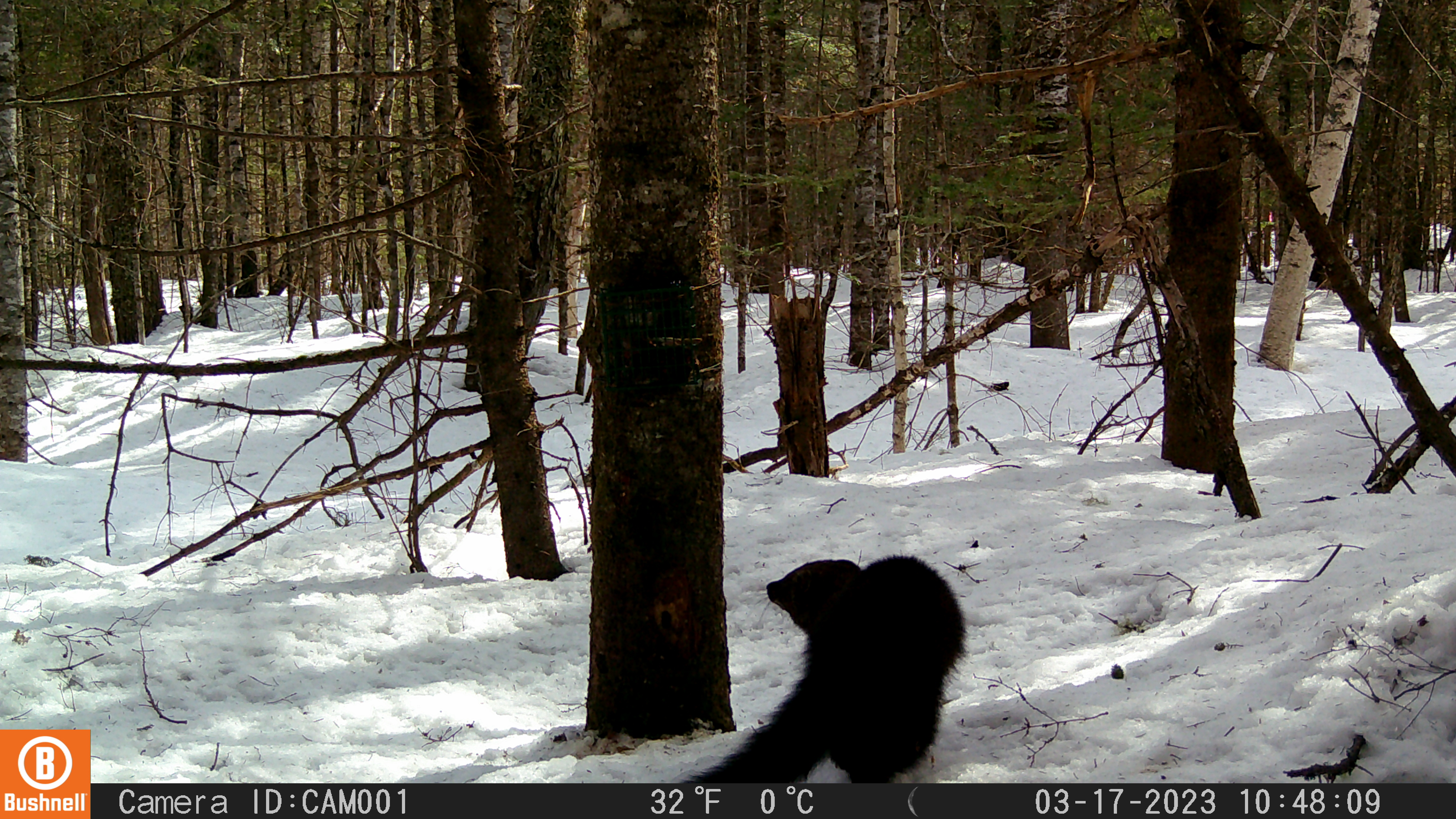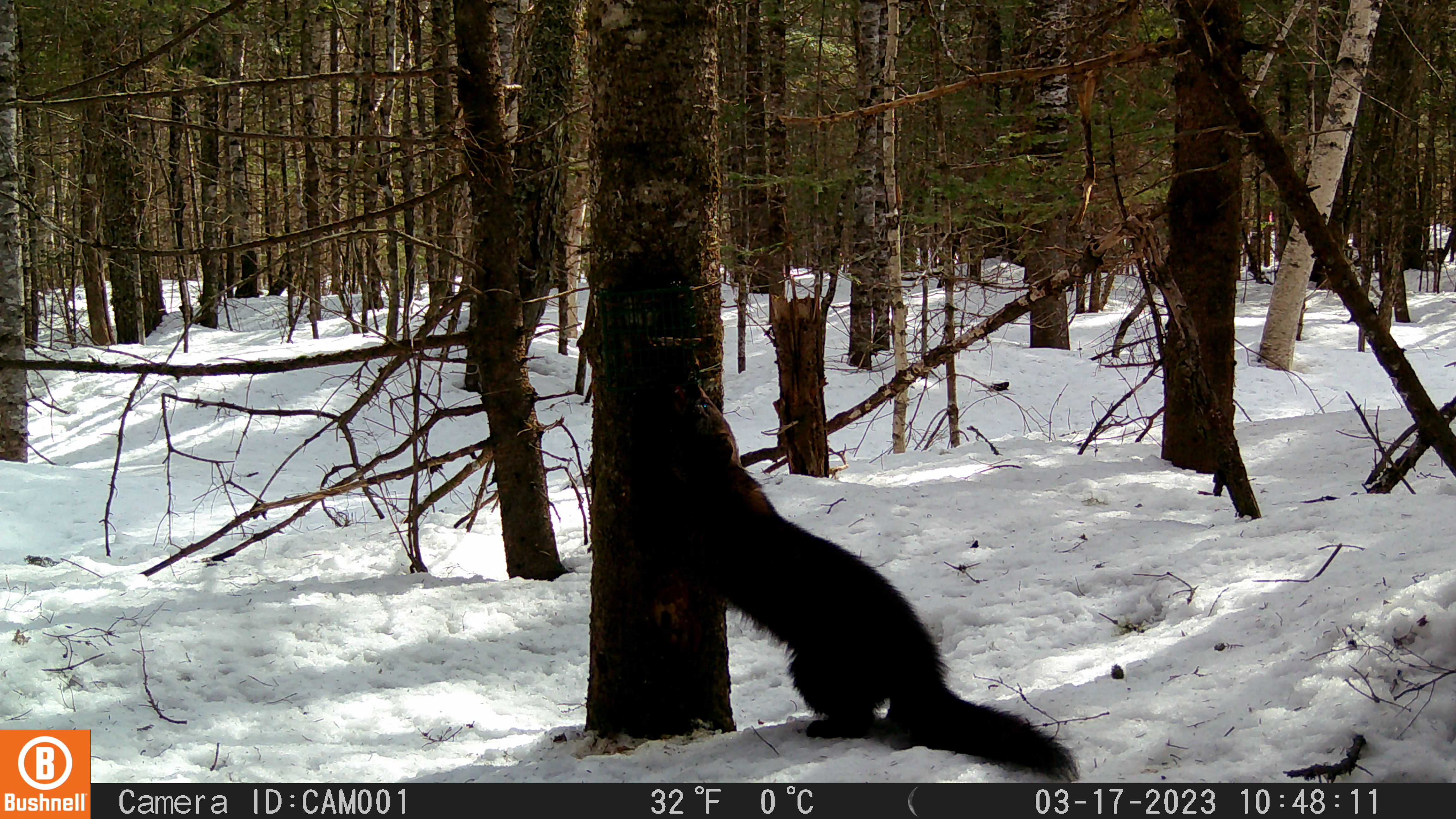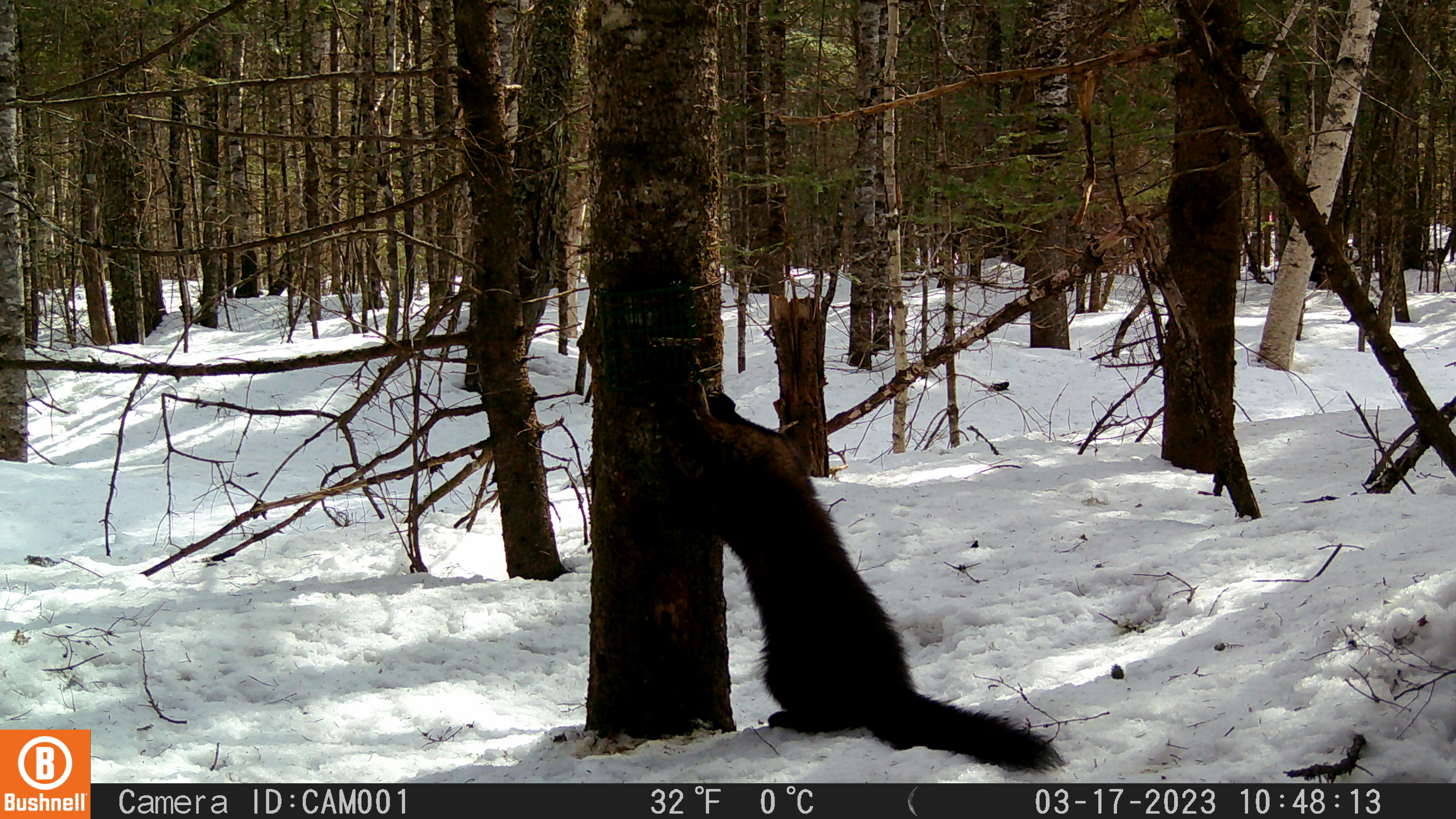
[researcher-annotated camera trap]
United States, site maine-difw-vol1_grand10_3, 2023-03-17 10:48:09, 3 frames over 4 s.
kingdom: Animalia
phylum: Chordata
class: Mammalia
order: Carnivora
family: Mustelidae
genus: Pekania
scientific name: Pekania pennanti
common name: fisher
Fisher (Pekania pennanti).